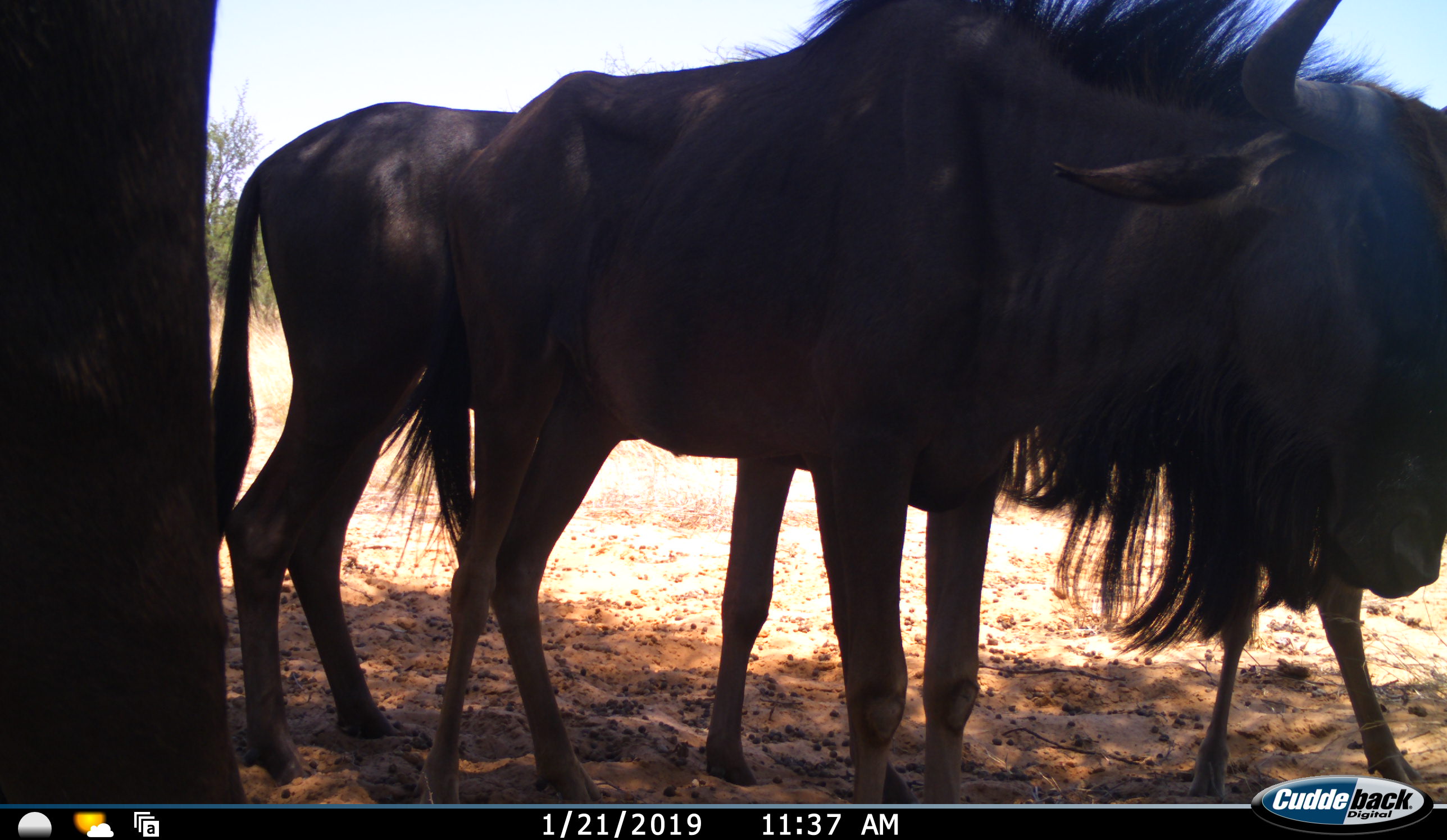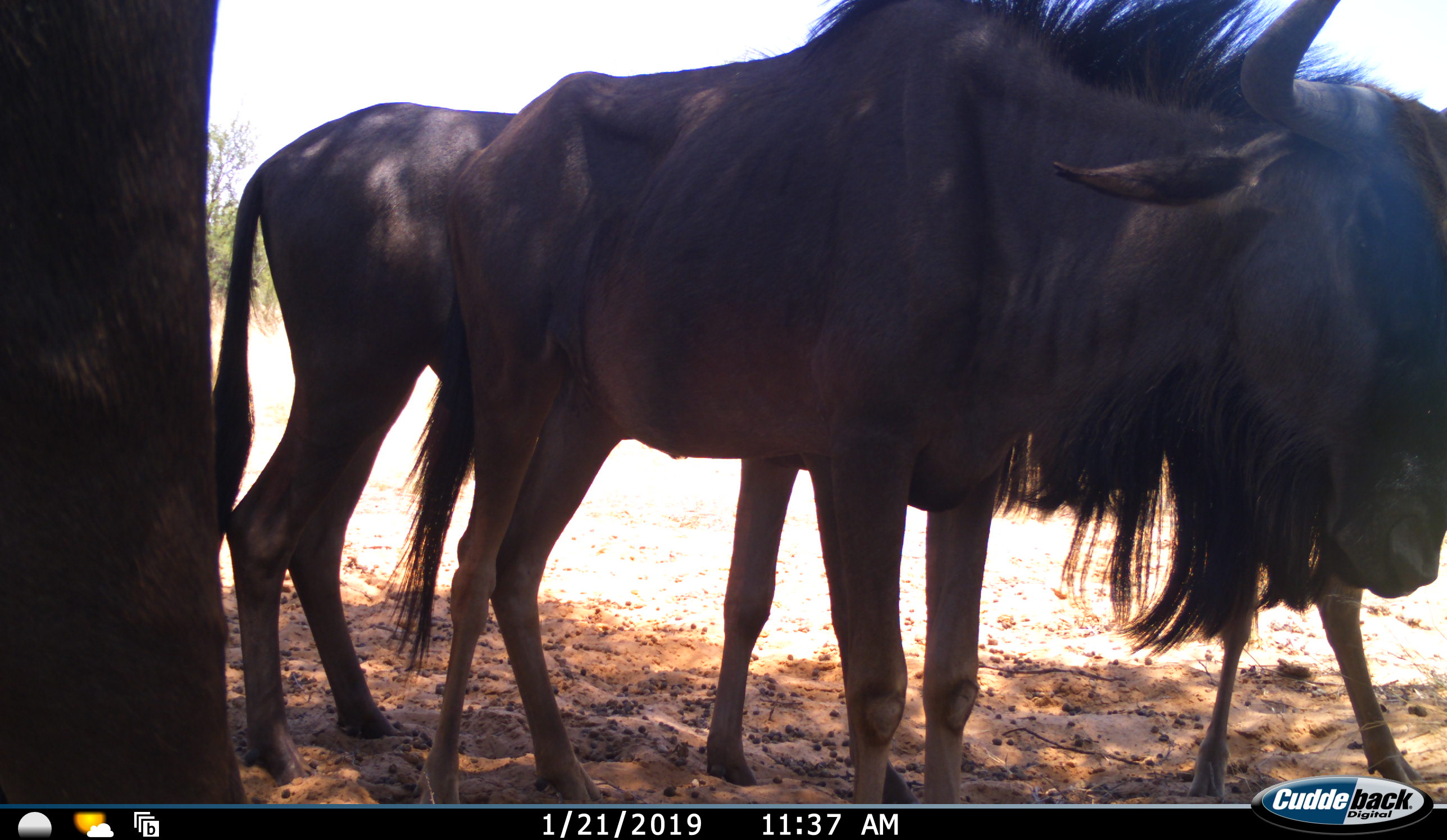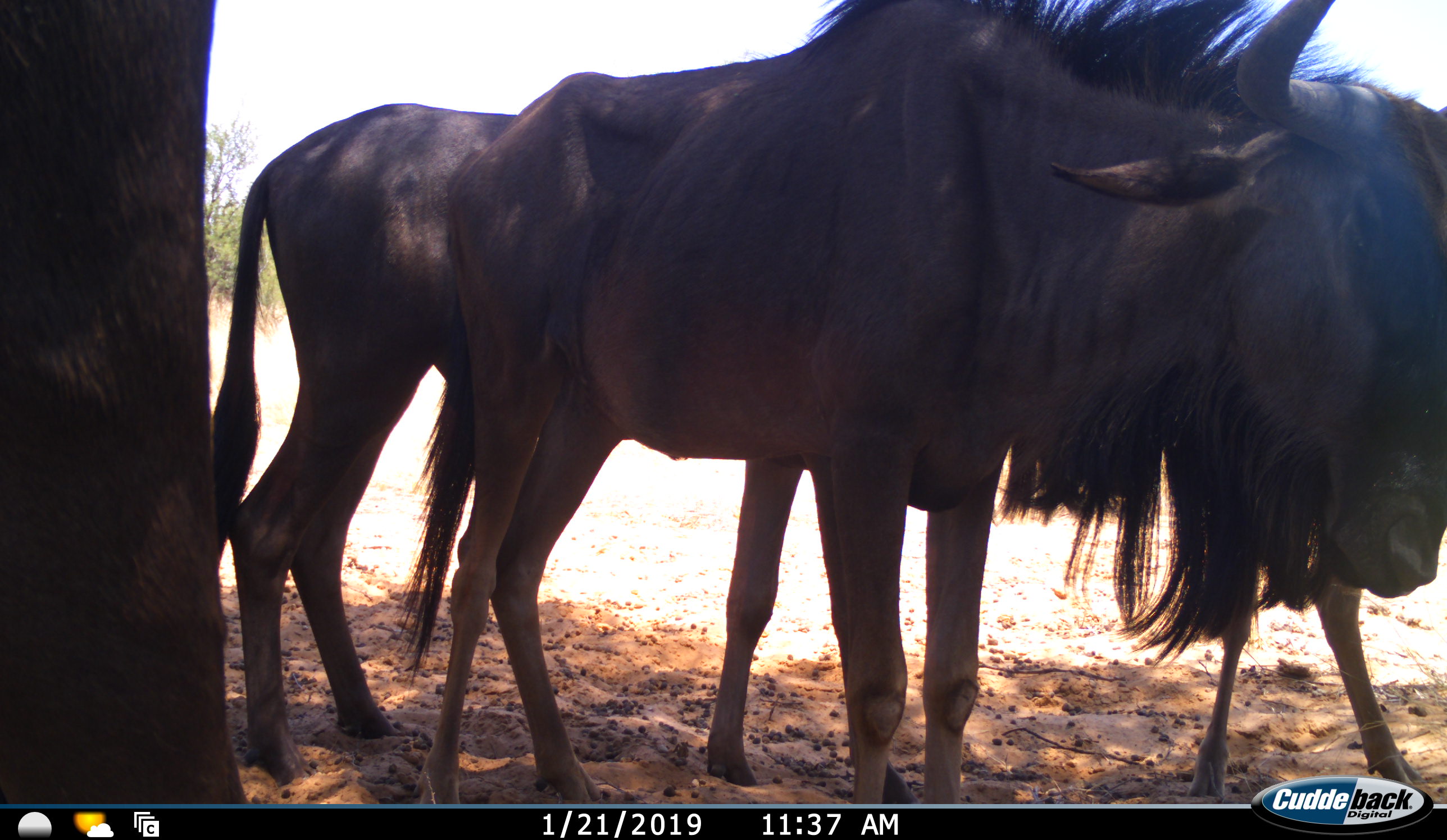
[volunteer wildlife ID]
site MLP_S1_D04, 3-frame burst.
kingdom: Animalia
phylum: Chordata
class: Mammalia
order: Artiodactyla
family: Bovidae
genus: Connochaetes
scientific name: Connochaetes taurinus taurinus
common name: blue wildebeest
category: wildebeestblue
Wildebeestblue (blue wildebeest) (Connochaetes taurinus taurinus), count 3. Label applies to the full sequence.